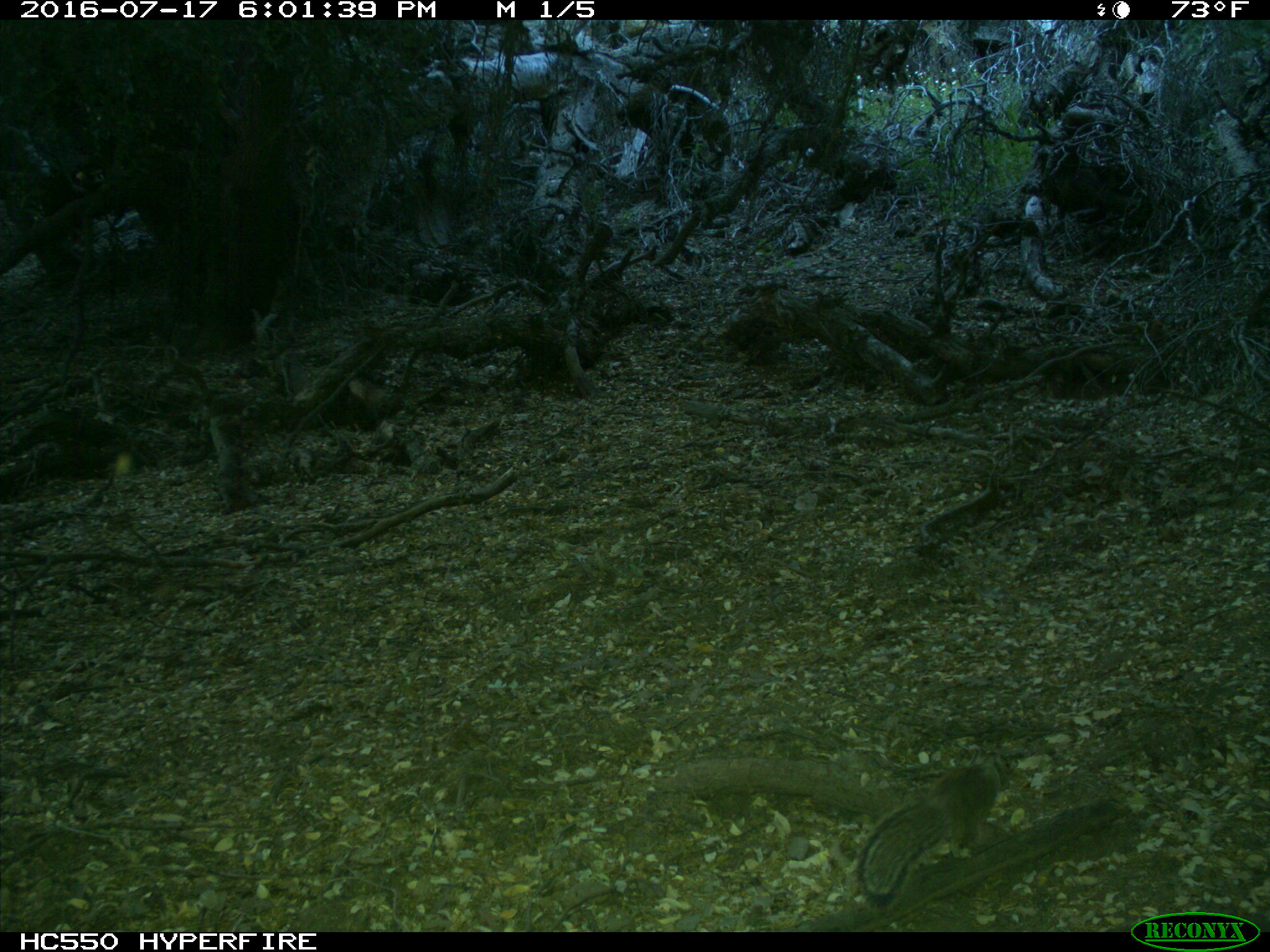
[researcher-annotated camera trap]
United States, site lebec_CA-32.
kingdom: Animalia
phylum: Chordata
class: Mammalia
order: Rodentia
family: Sciuridae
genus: Otospermophilus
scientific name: Otospermophilus beecheyi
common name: california ground squirrel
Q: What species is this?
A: Otospermophilus beecheyi (california ground squirrel).